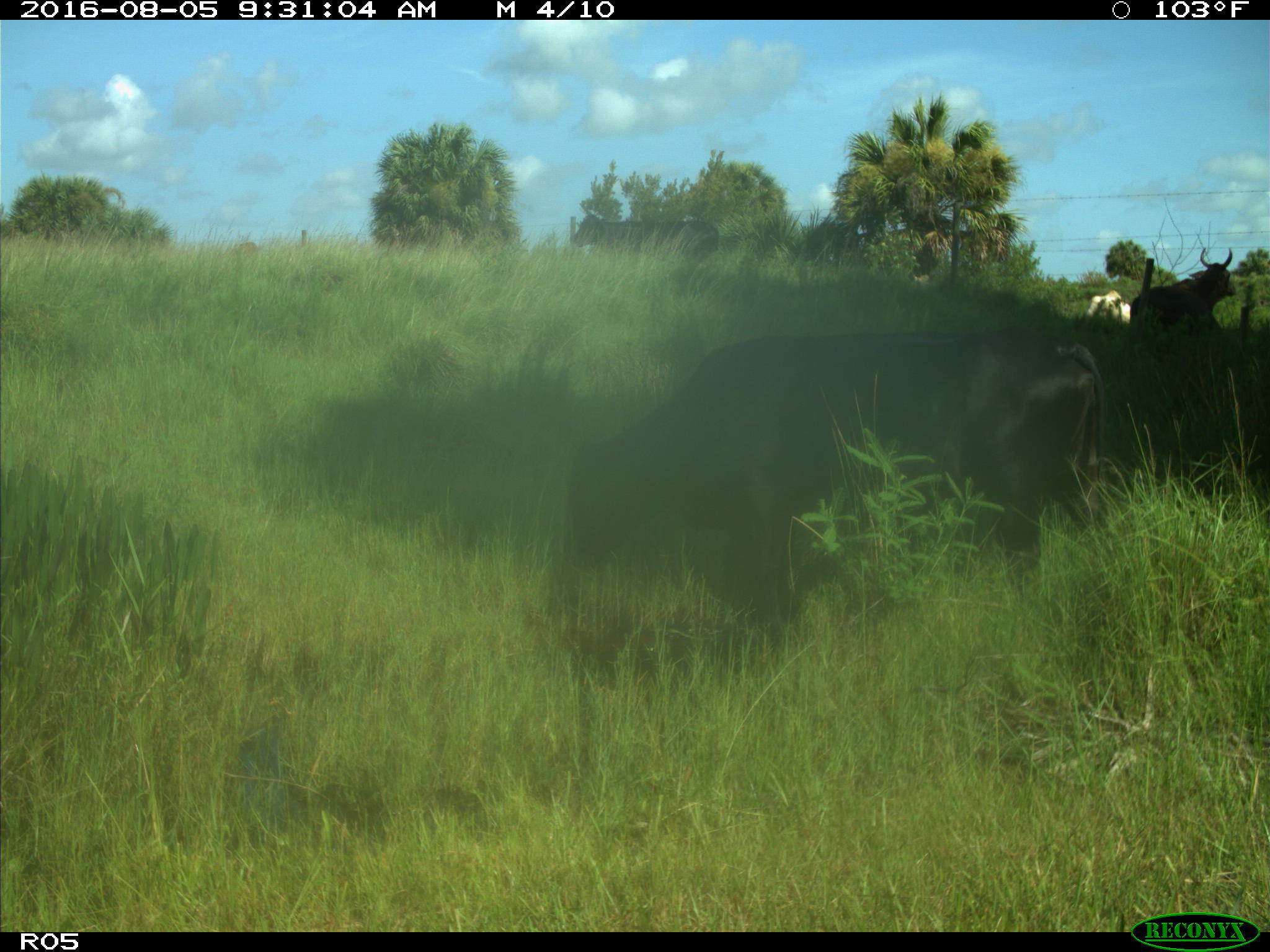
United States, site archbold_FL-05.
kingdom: Animalia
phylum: Chordata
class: Mammalia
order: Artiodactyla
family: Bovidae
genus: Bos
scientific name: Bos taurus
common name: domestic cow